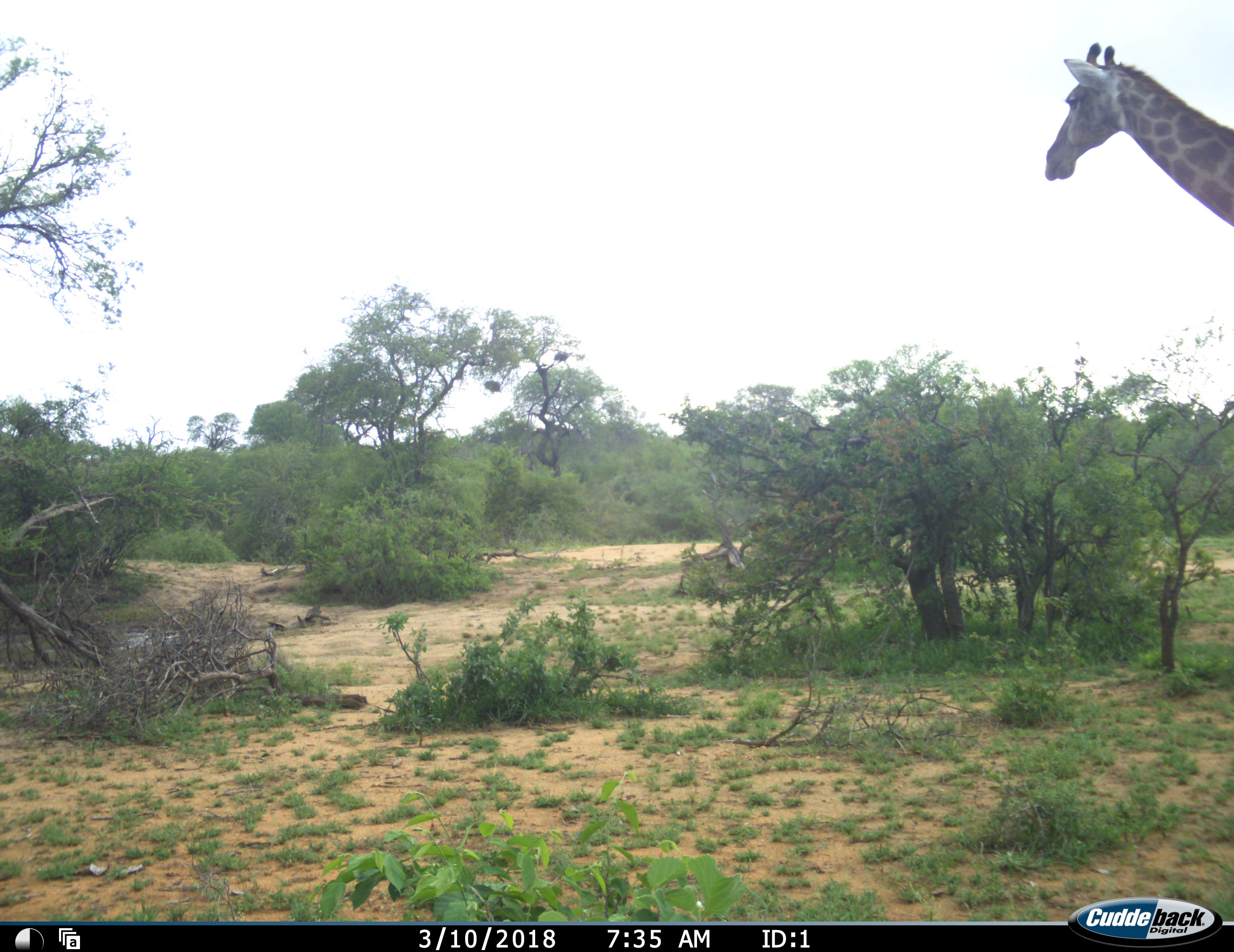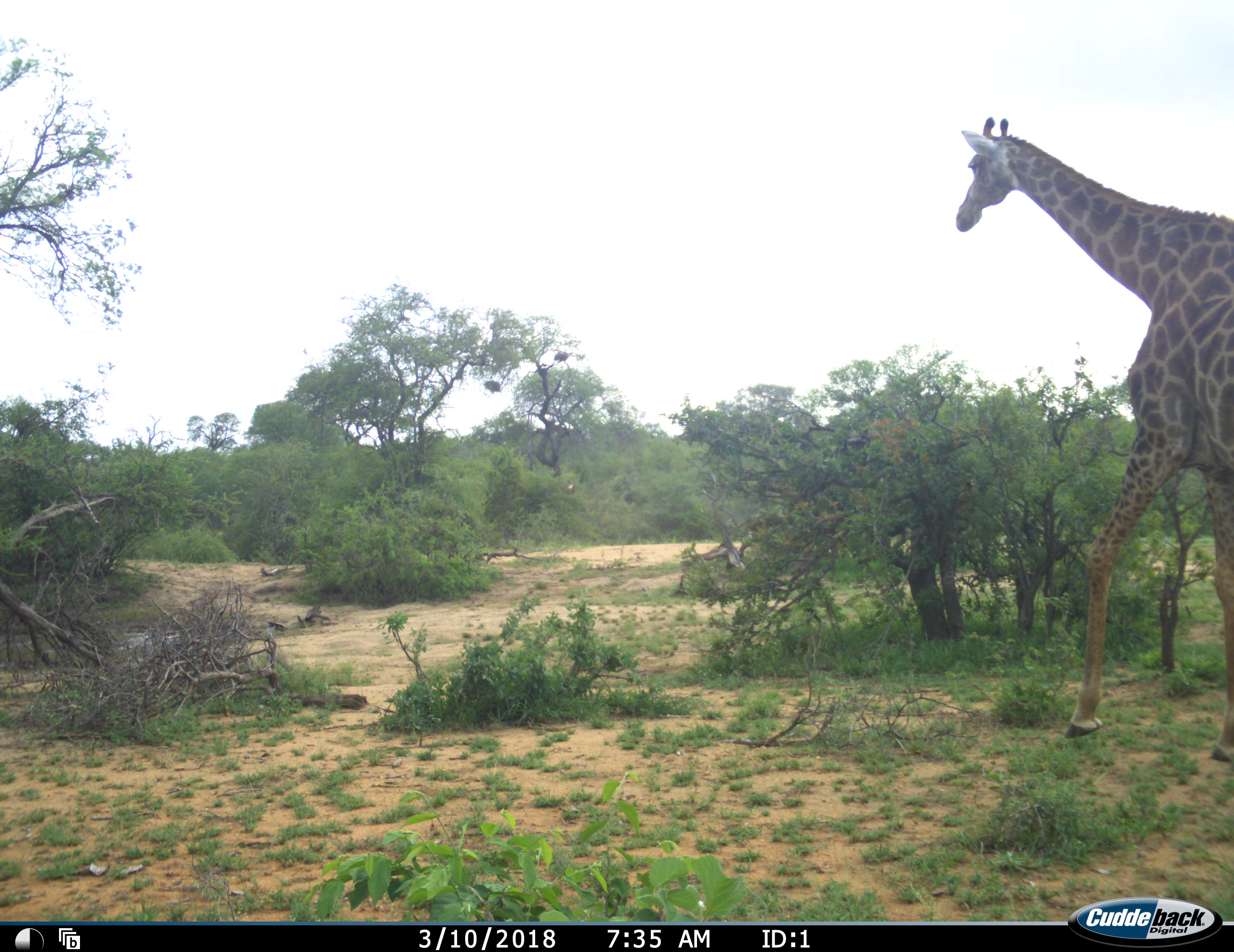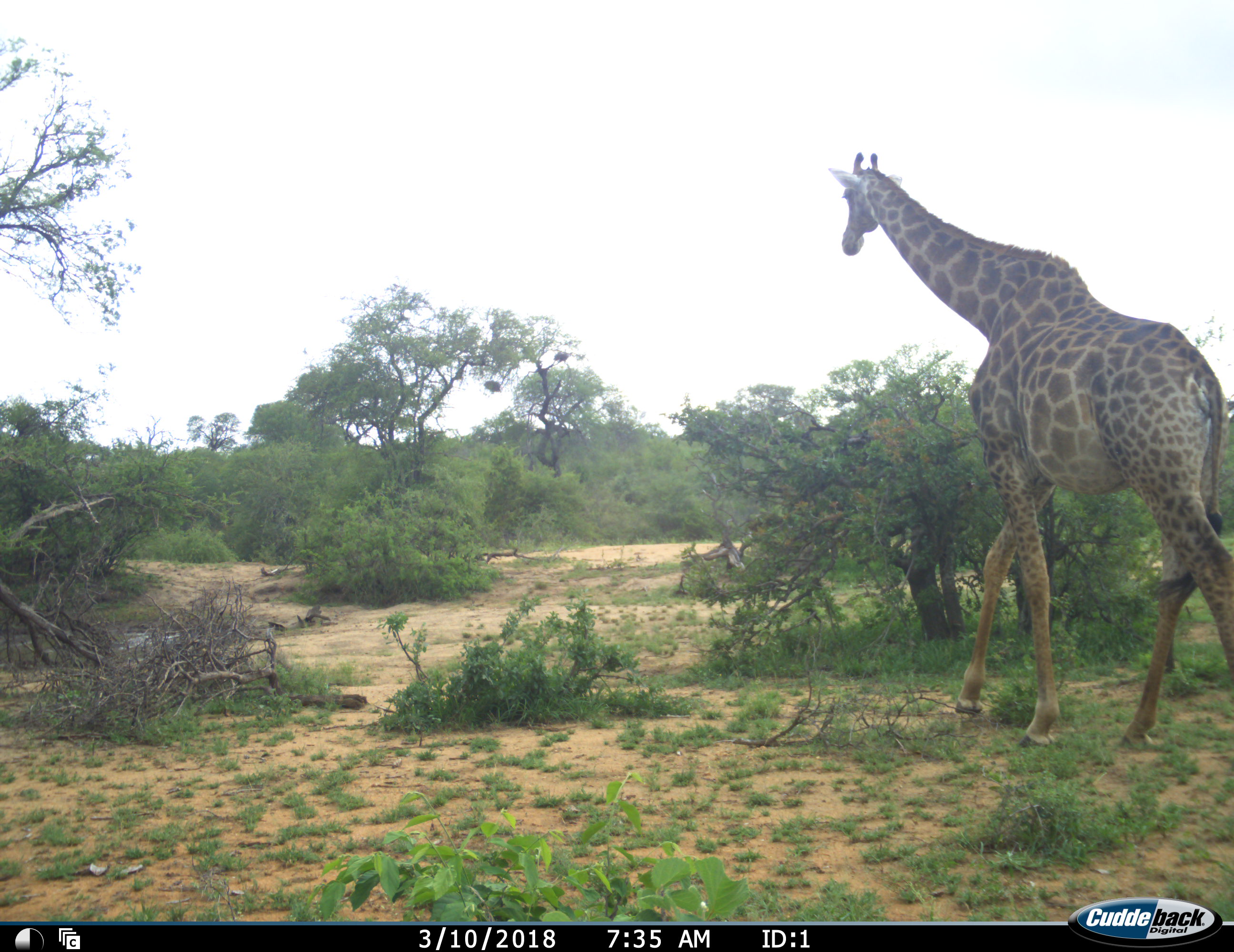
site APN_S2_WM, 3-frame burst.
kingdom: Animalia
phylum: Chordata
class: Mammalia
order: Artiodactyla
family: Giraffidae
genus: Giraffa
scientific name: Giraffa camelopardalis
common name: giraffe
Giraffe (Giraffa camelopardalis), count 1. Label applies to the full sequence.